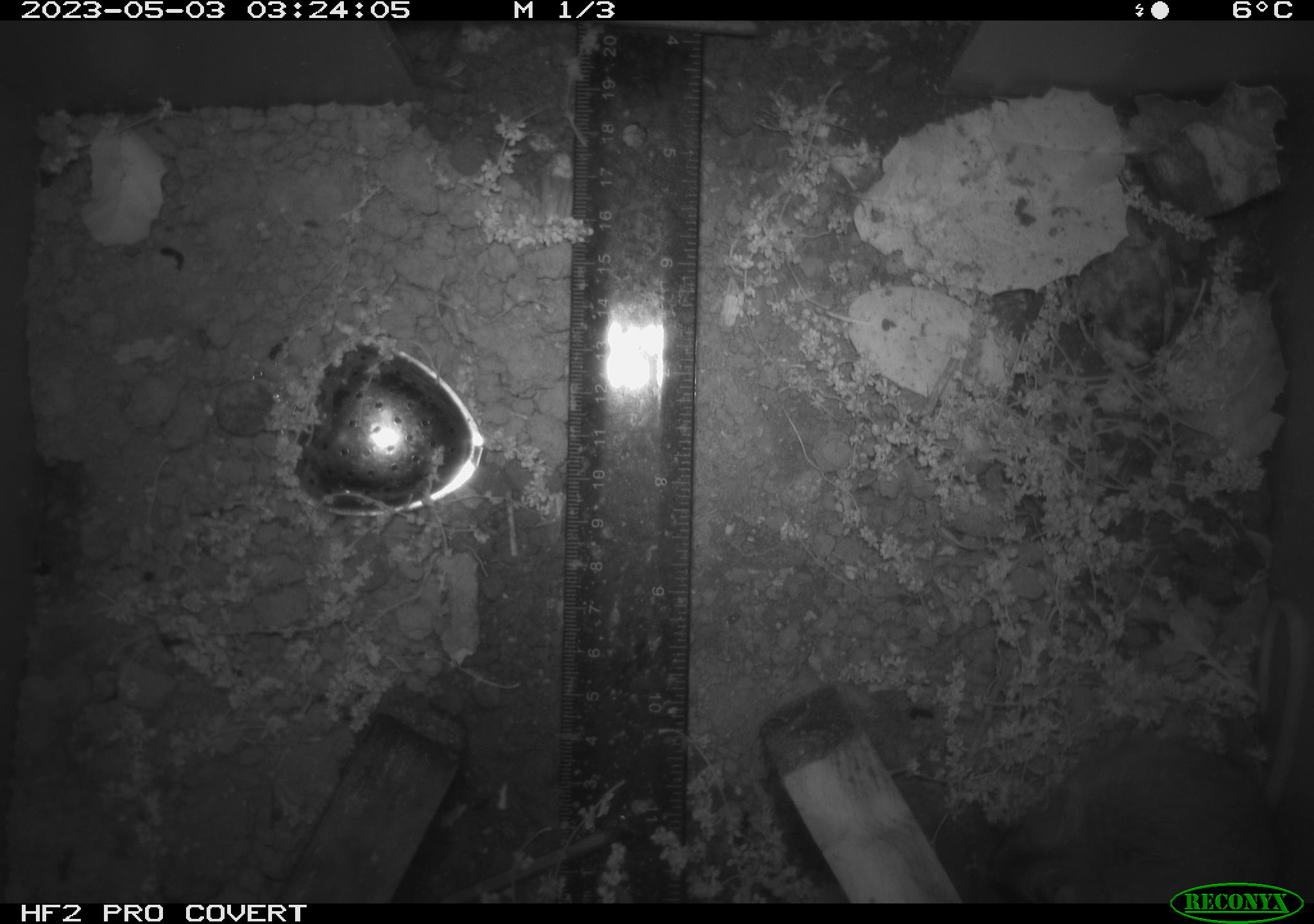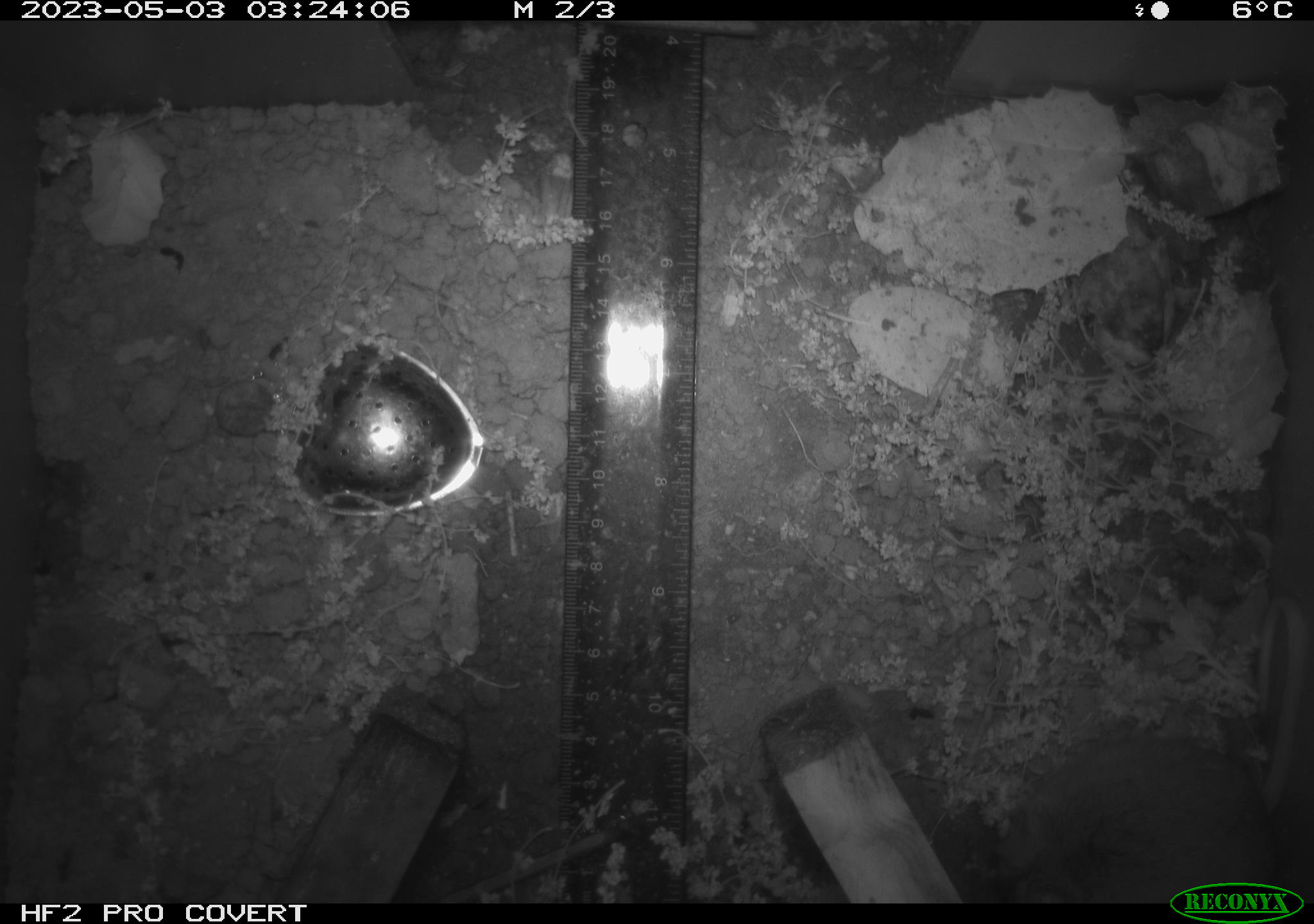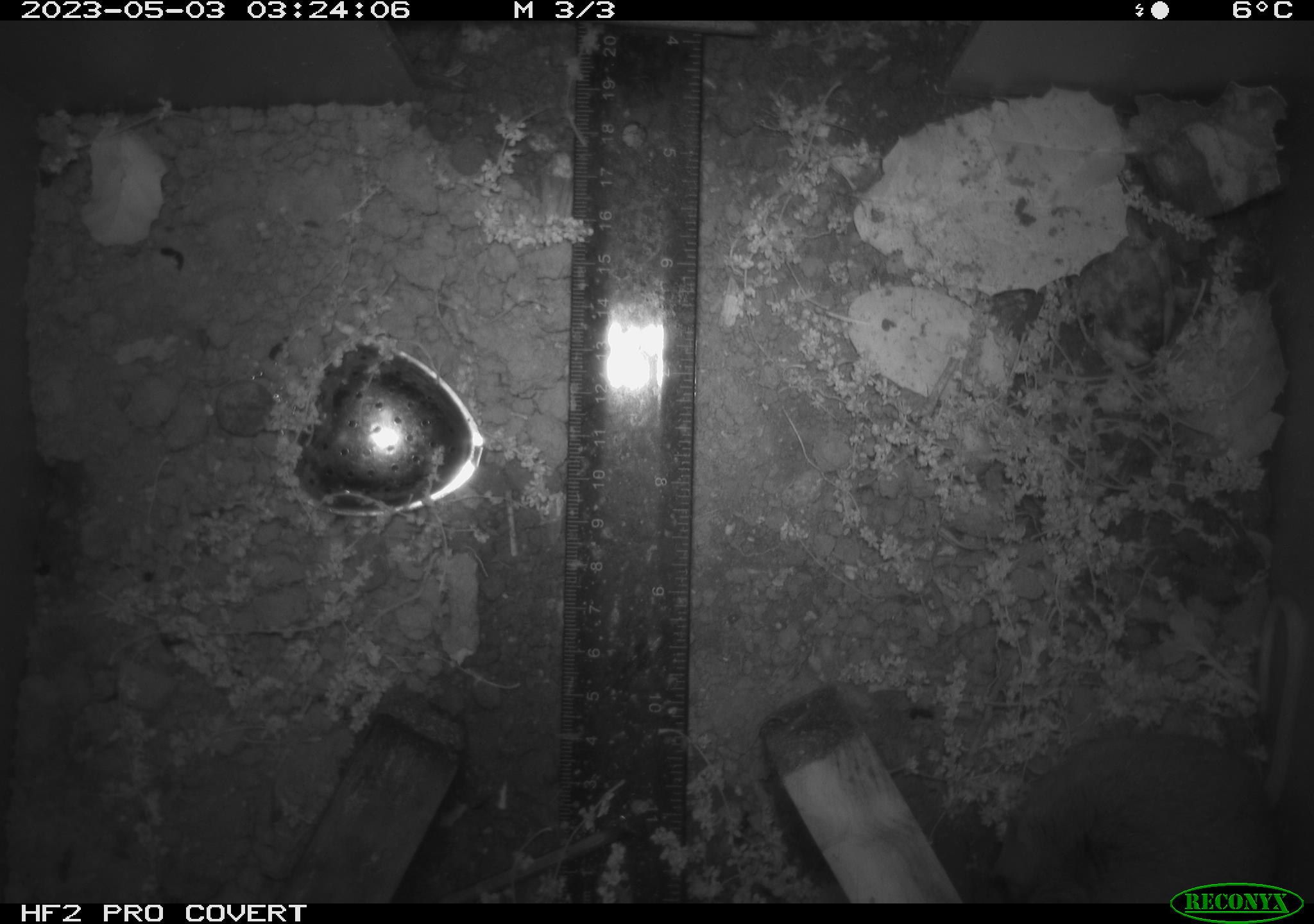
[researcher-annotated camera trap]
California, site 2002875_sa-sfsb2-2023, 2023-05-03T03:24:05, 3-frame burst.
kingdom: Animalia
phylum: Chordata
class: Mammalia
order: Rodentia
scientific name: Rodentia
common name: mouse species